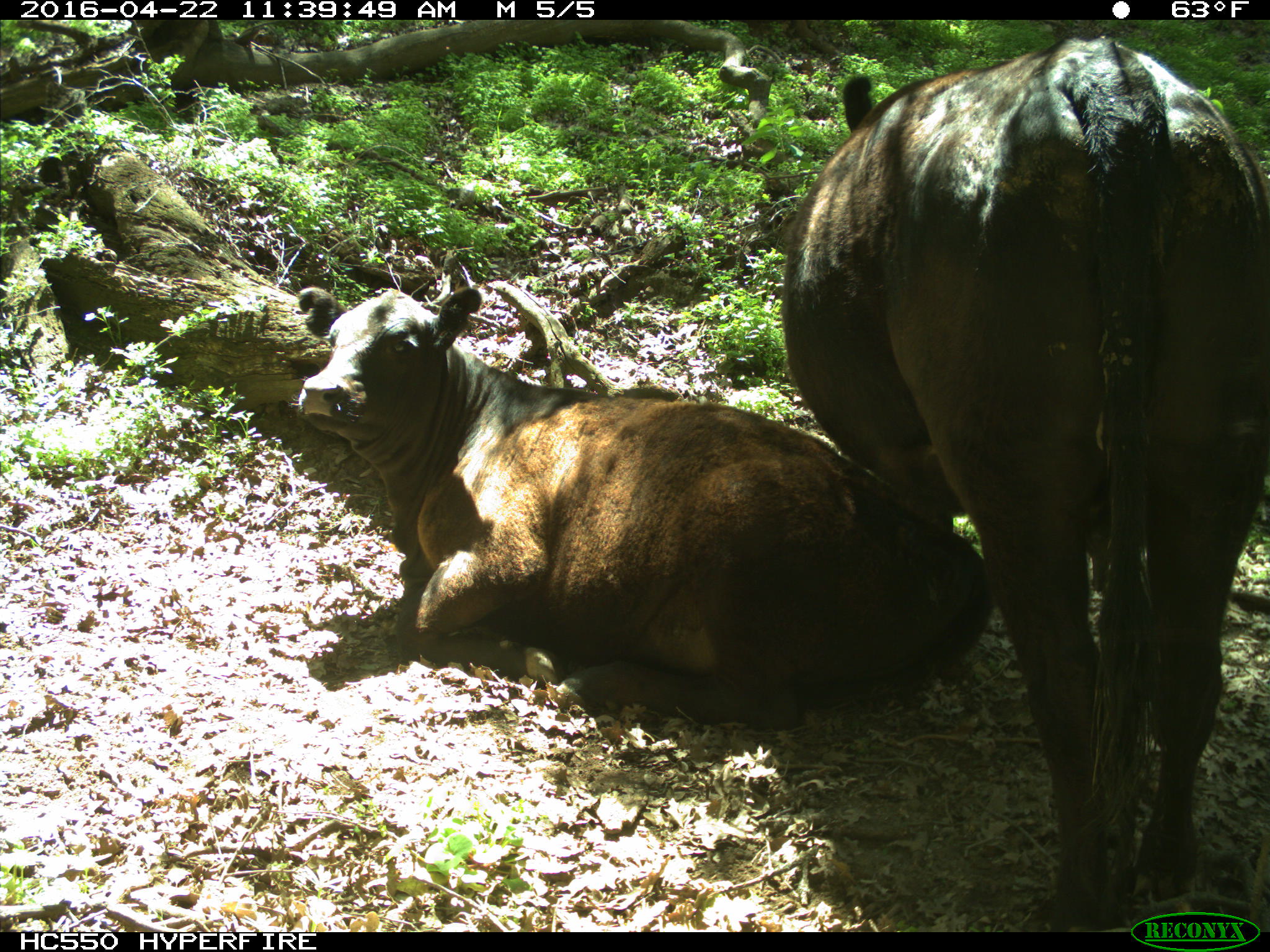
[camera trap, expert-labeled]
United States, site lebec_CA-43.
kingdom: Animalia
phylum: Chordata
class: Mammalia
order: Artiodactyla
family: Bovidae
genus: Bos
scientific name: Bos taurus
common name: domestic cow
Bos taurus (domestic cow).